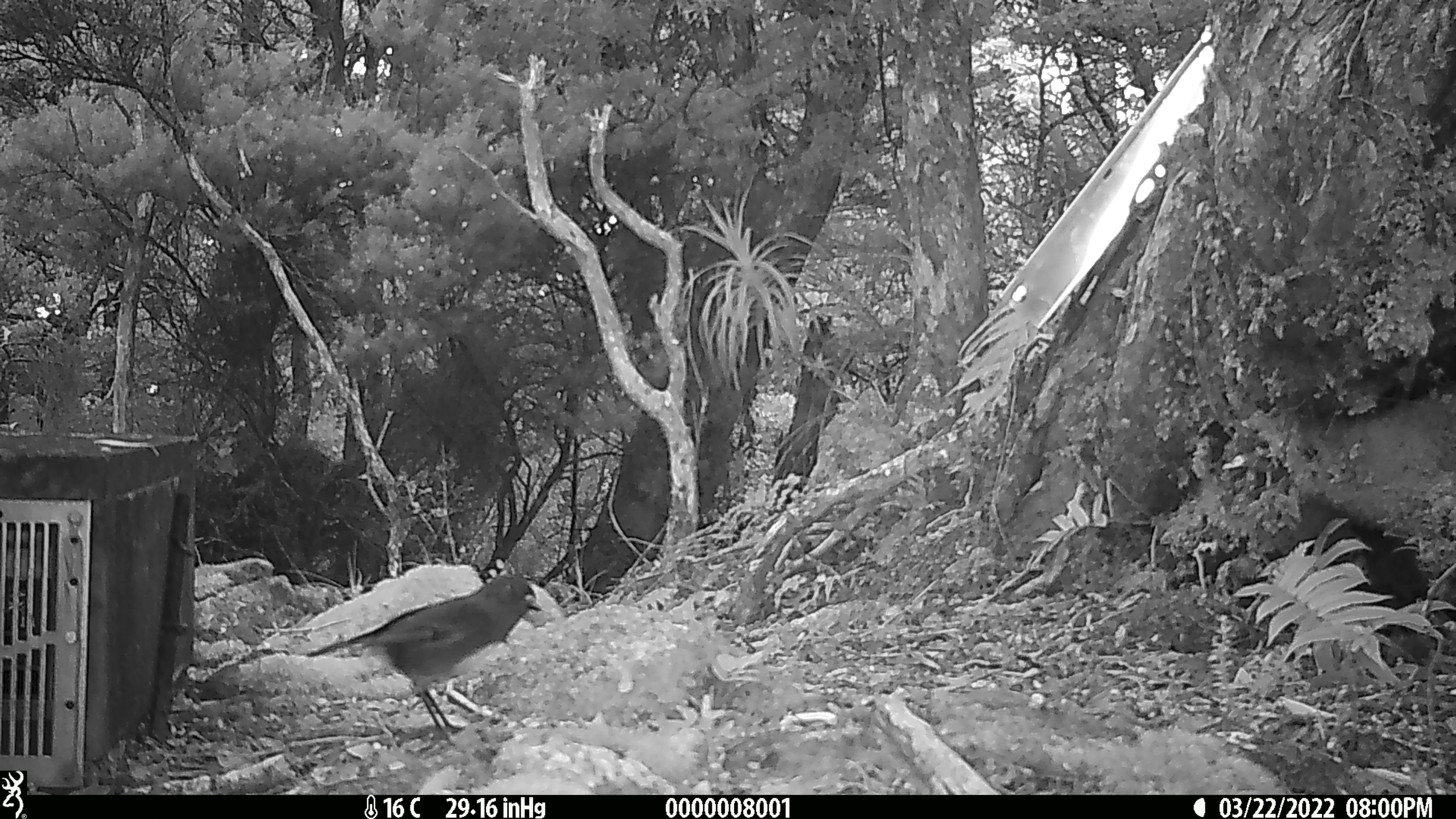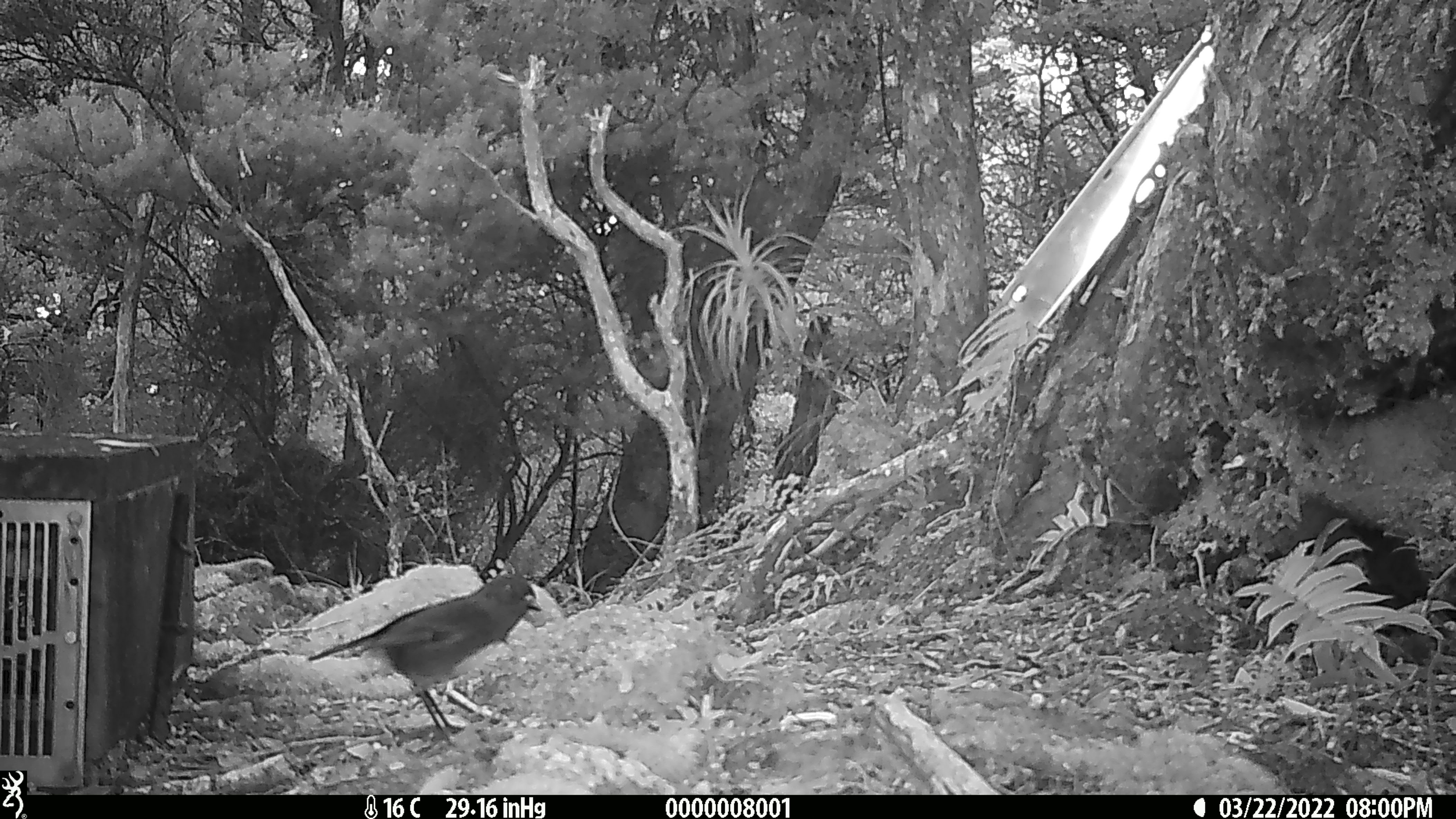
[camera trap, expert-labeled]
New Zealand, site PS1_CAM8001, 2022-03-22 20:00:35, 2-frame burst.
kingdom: Animalia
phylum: Chordata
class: Aves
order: Passeriformes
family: Petroicidae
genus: Petroica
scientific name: Petroica australis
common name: new zealand robin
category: robin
Robin (new zealand robin) (Petroica australis).